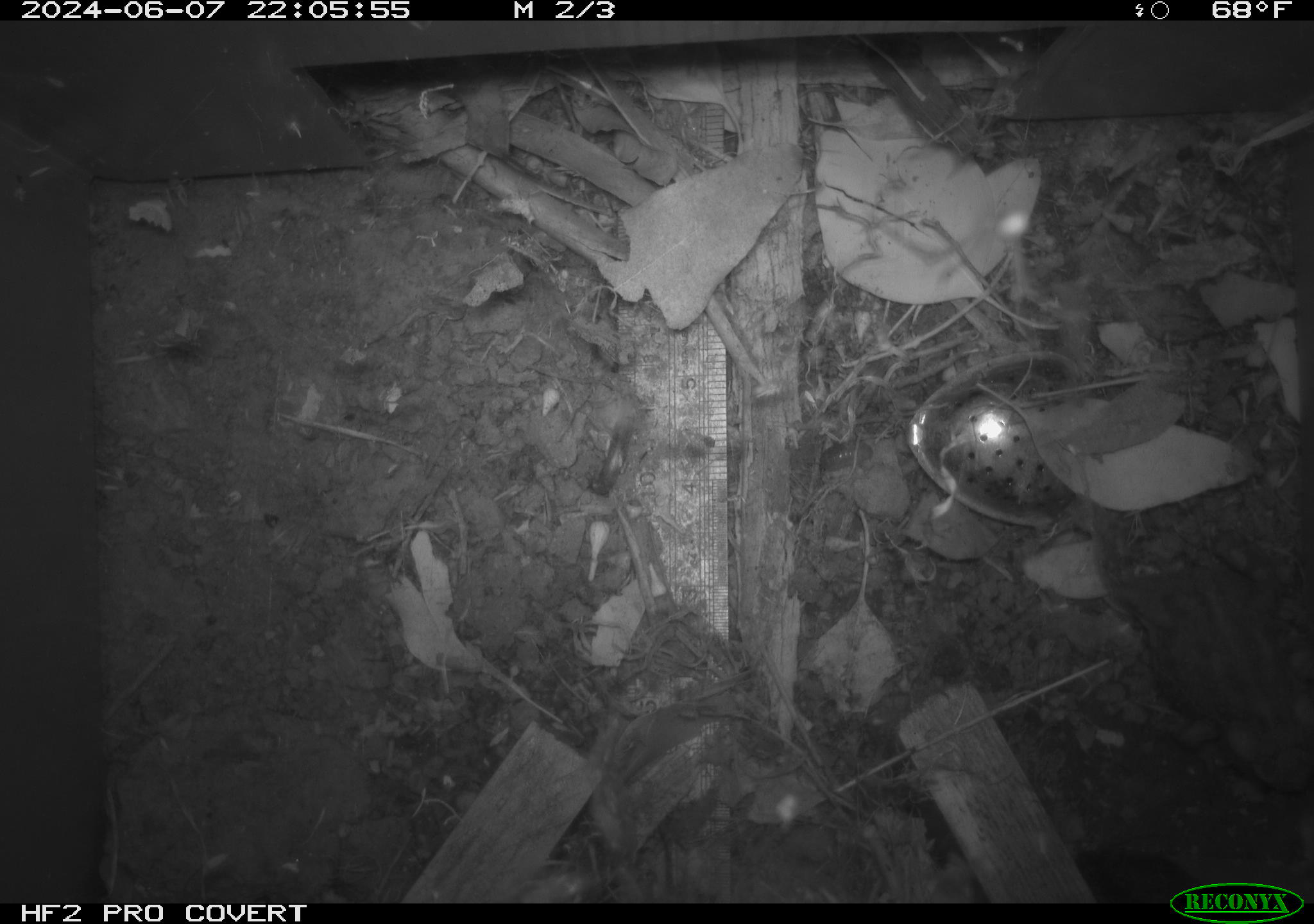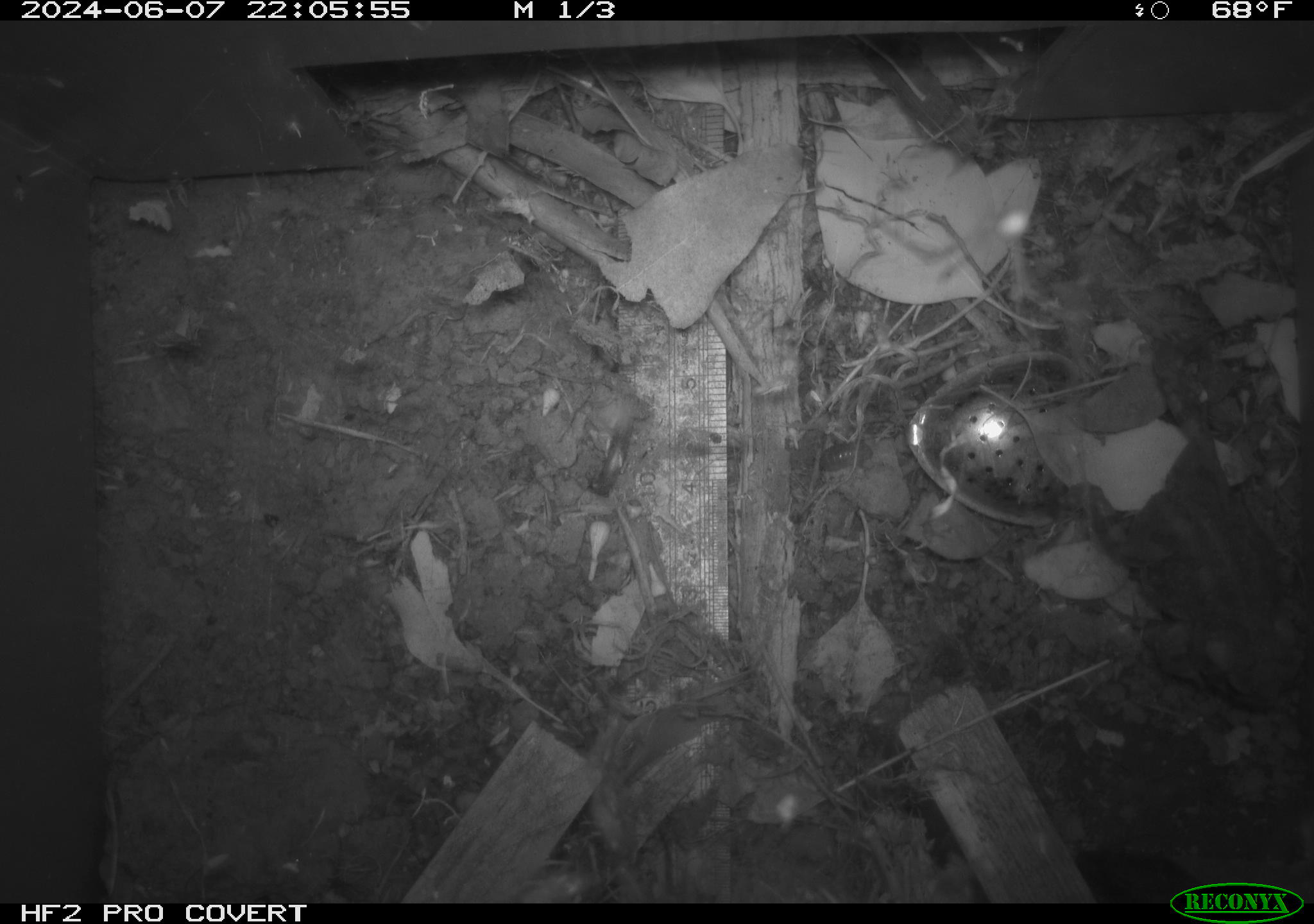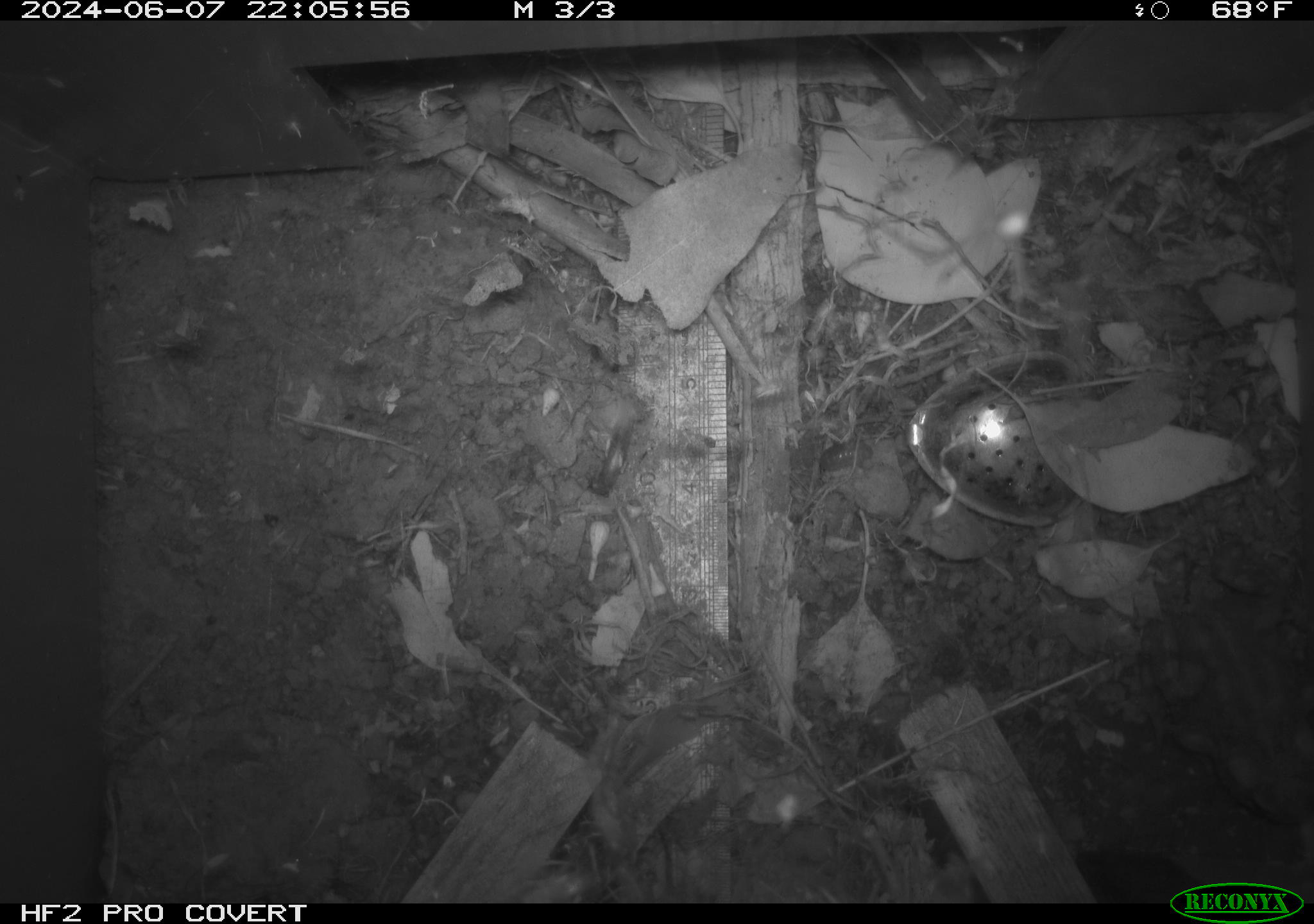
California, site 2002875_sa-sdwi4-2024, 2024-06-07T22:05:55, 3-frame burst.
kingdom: Animalia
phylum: Chordata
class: Amphibia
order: Anura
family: Bufonidae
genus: Anaxyrus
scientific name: Anaxyrus boreas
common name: western toad